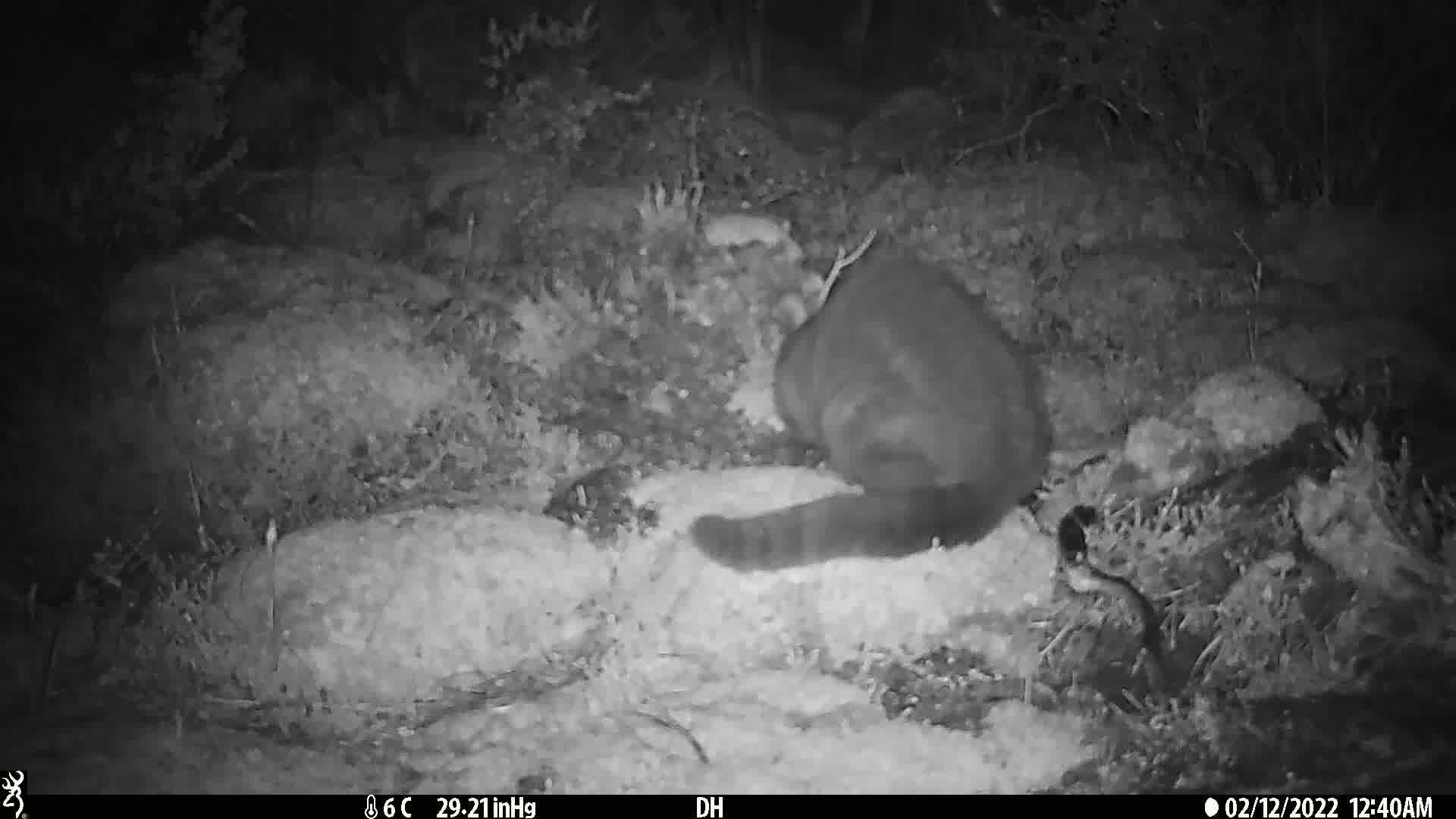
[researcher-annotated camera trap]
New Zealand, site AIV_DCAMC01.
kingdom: Animalia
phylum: Chordata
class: Mammalia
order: Carnivora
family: Felidae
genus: Felis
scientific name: Felis catus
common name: domestic cat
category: cat